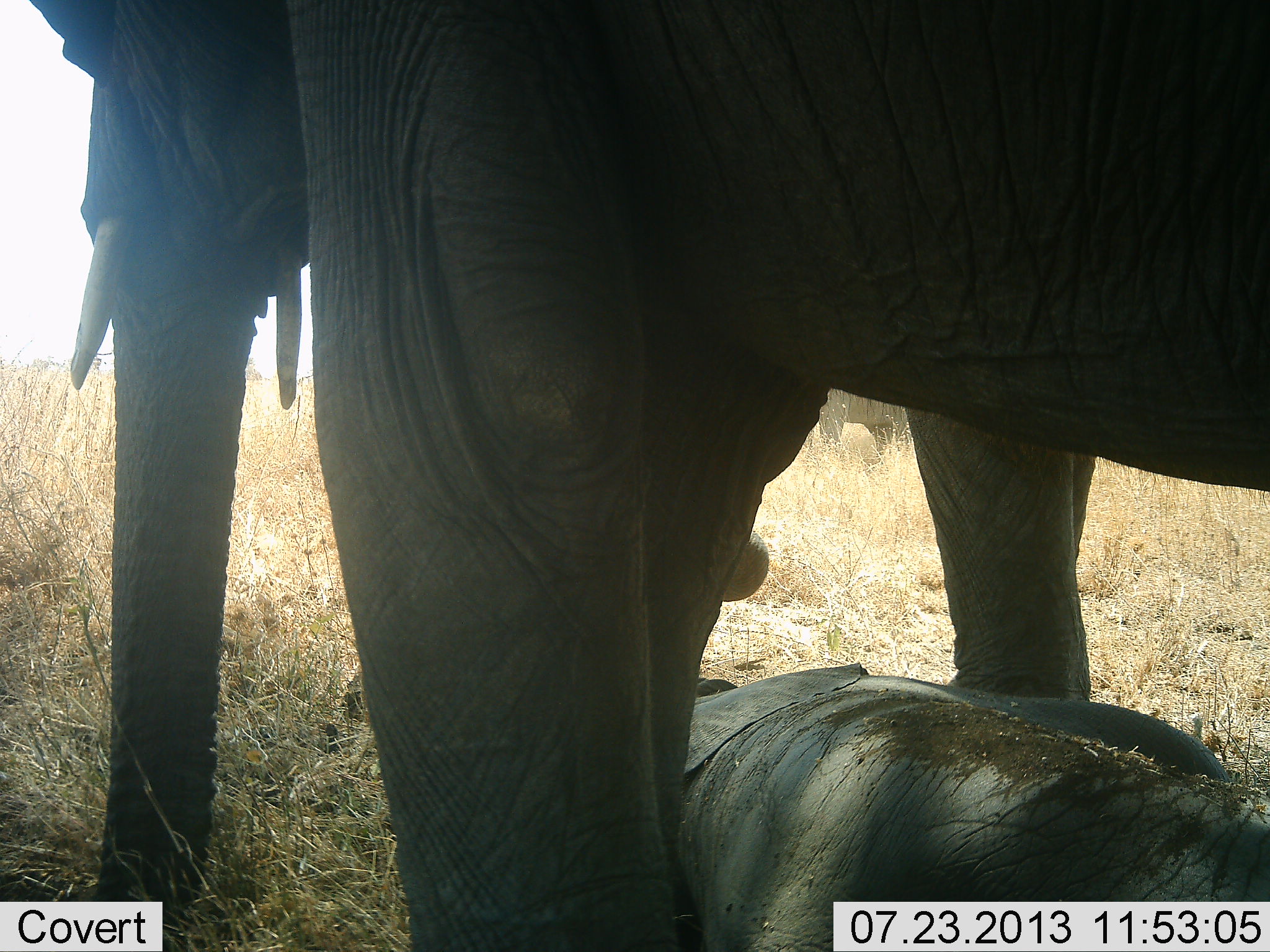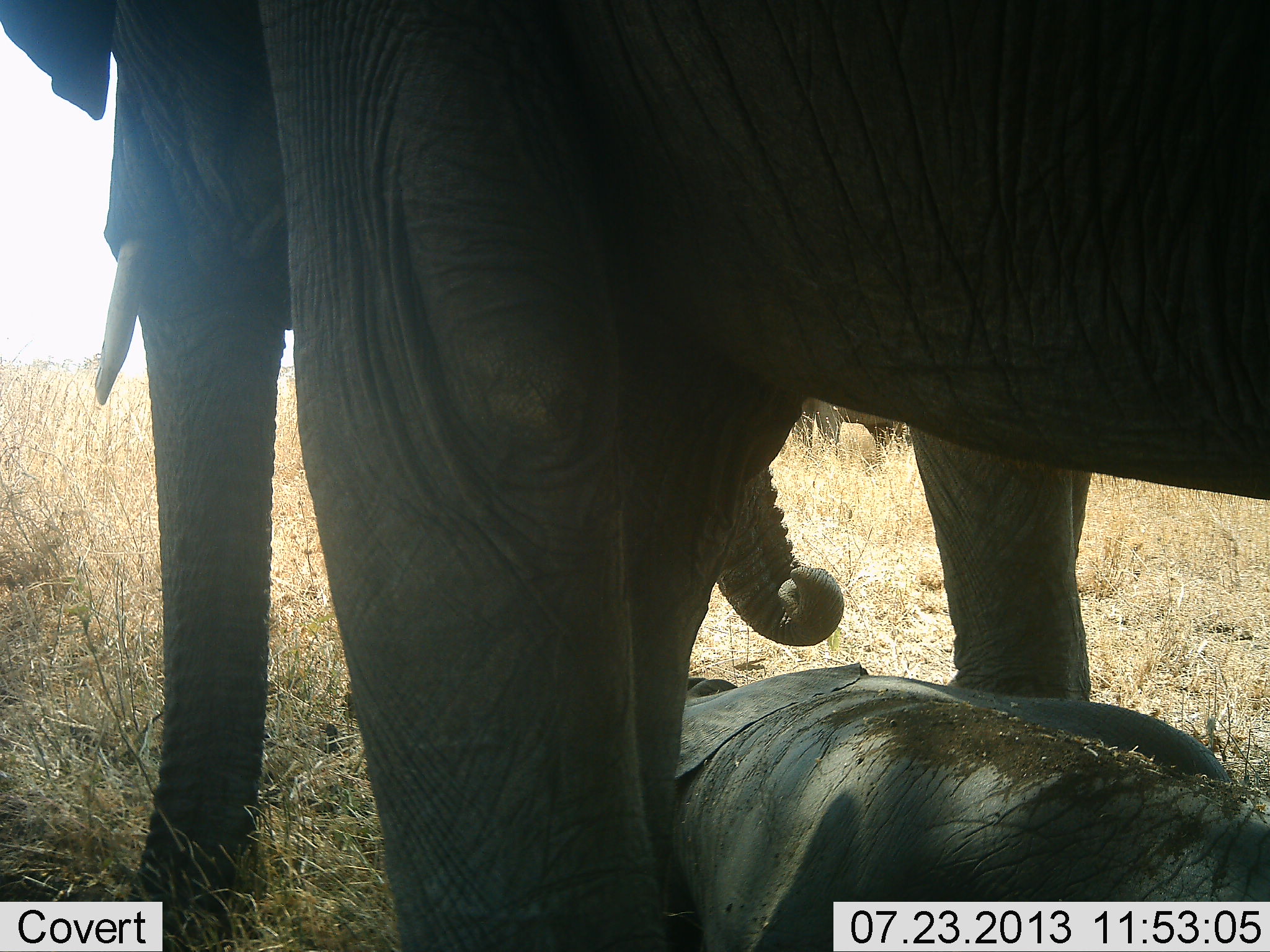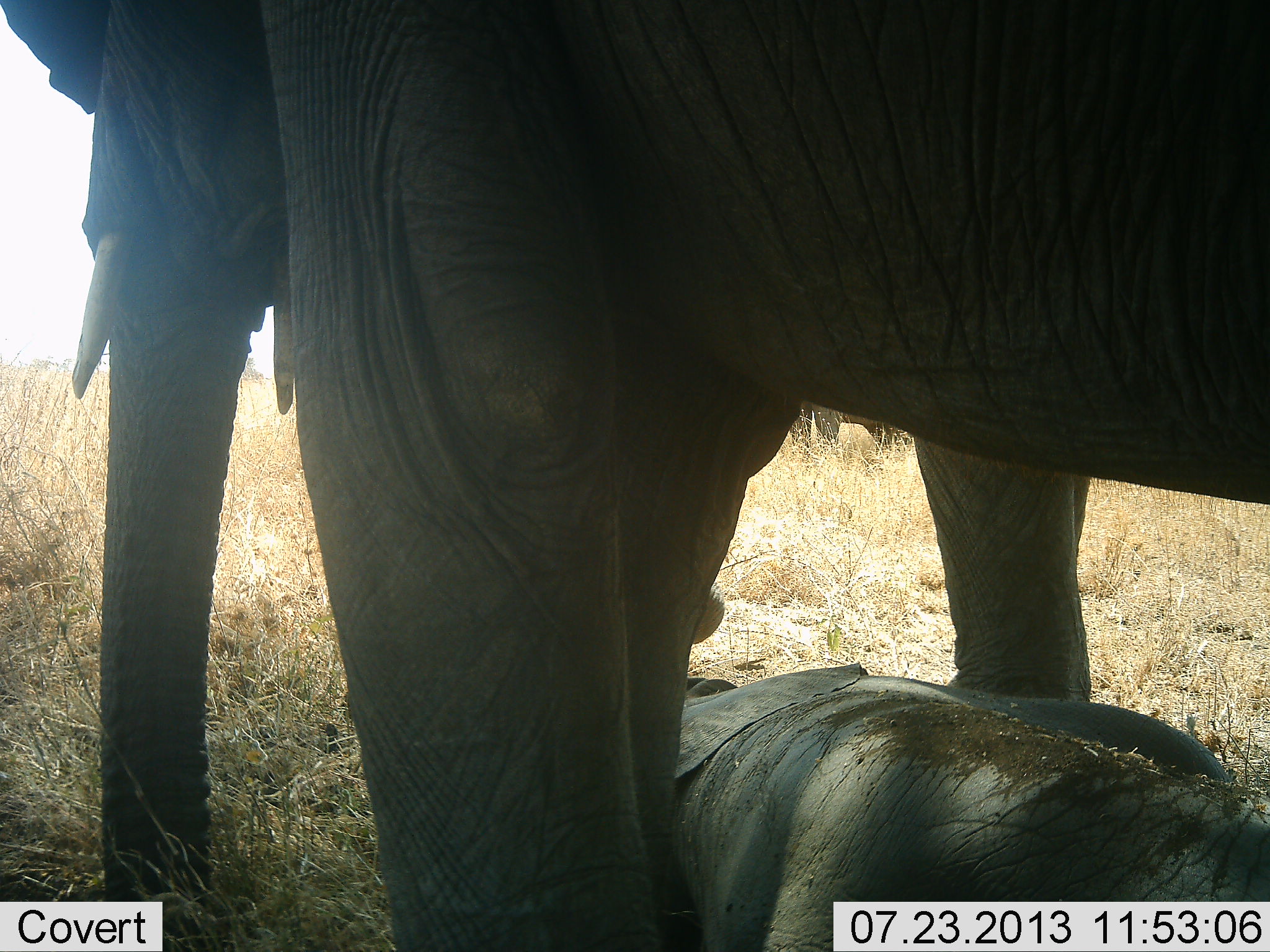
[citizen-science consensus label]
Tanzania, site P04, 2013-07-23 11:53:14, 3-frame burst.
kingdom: Animalia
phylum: Chordata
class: Mammalia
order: Proboscidea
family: Elephantidae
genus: Loxodonta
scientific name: Loxodonta africana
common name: african bush elephant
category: elephant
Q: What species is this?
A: Elephant (african bush elephant) (Loxodonta africana).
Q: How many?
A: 3.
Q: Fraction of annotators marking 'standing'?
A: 76%.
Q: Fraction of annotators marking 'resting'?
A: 88%.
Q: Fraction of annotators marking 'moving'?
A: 8%.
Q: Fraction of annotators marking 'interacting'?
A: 24%.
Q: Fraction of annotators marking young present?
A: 72%.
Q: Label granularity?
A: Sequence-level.